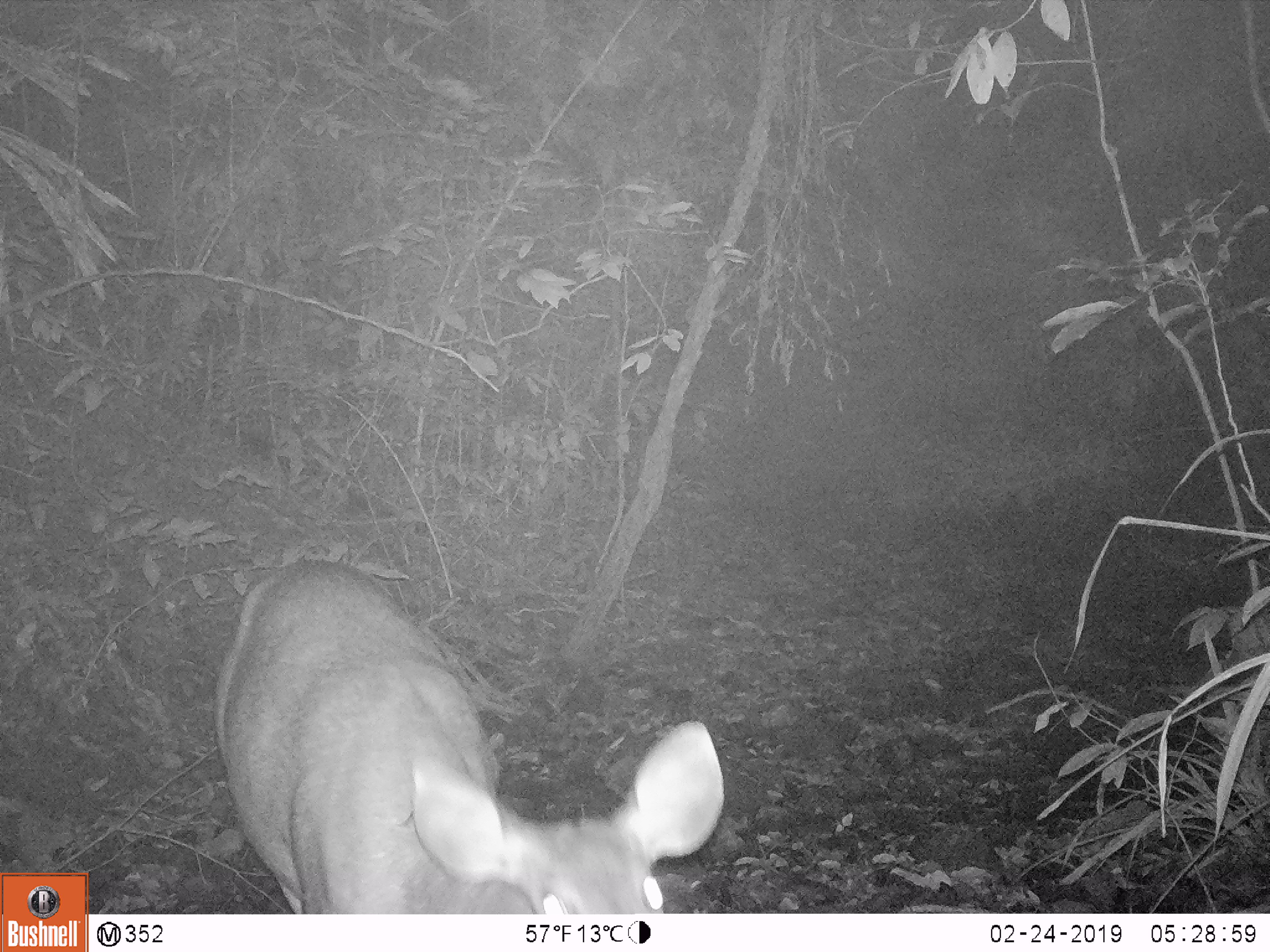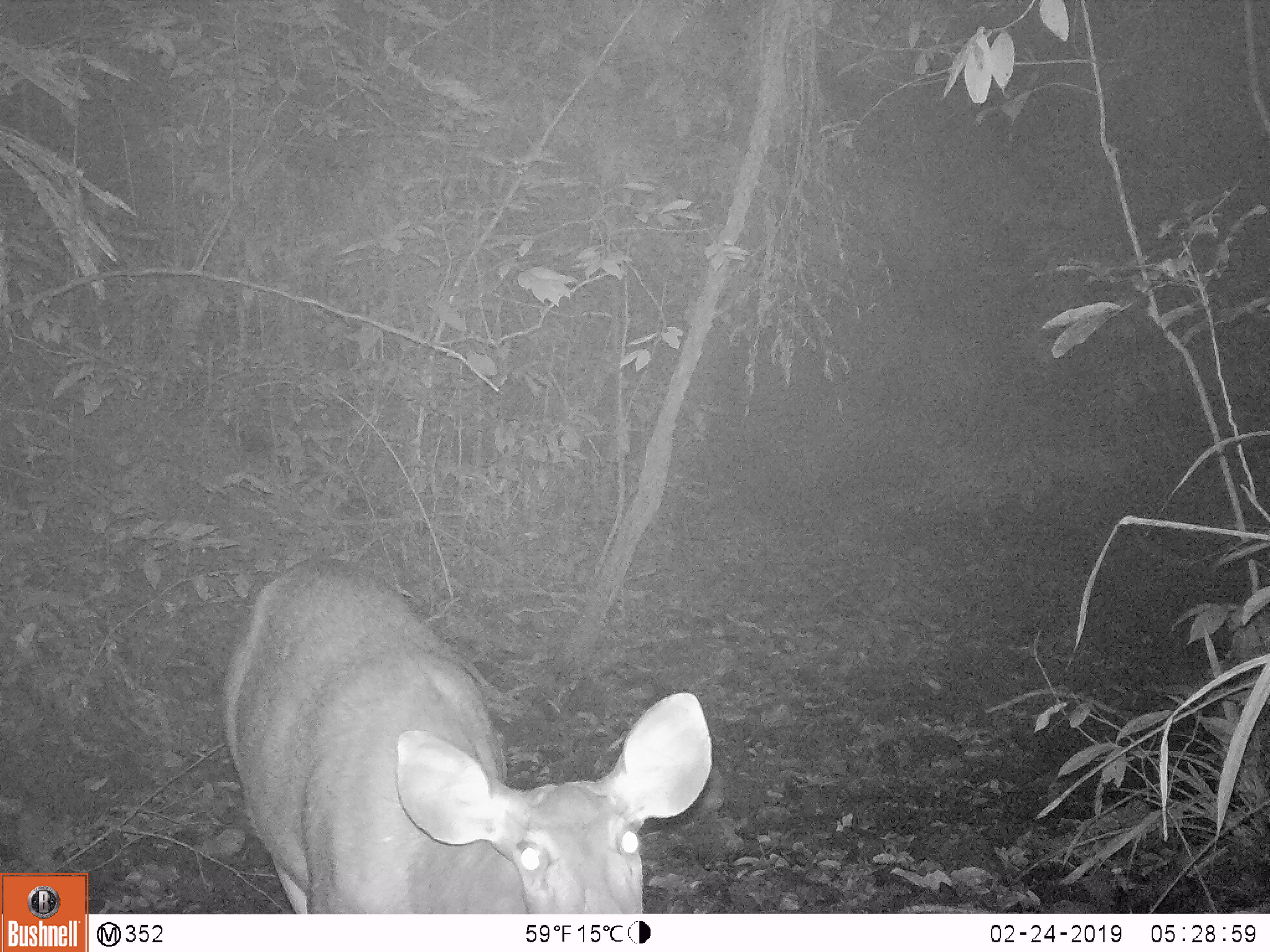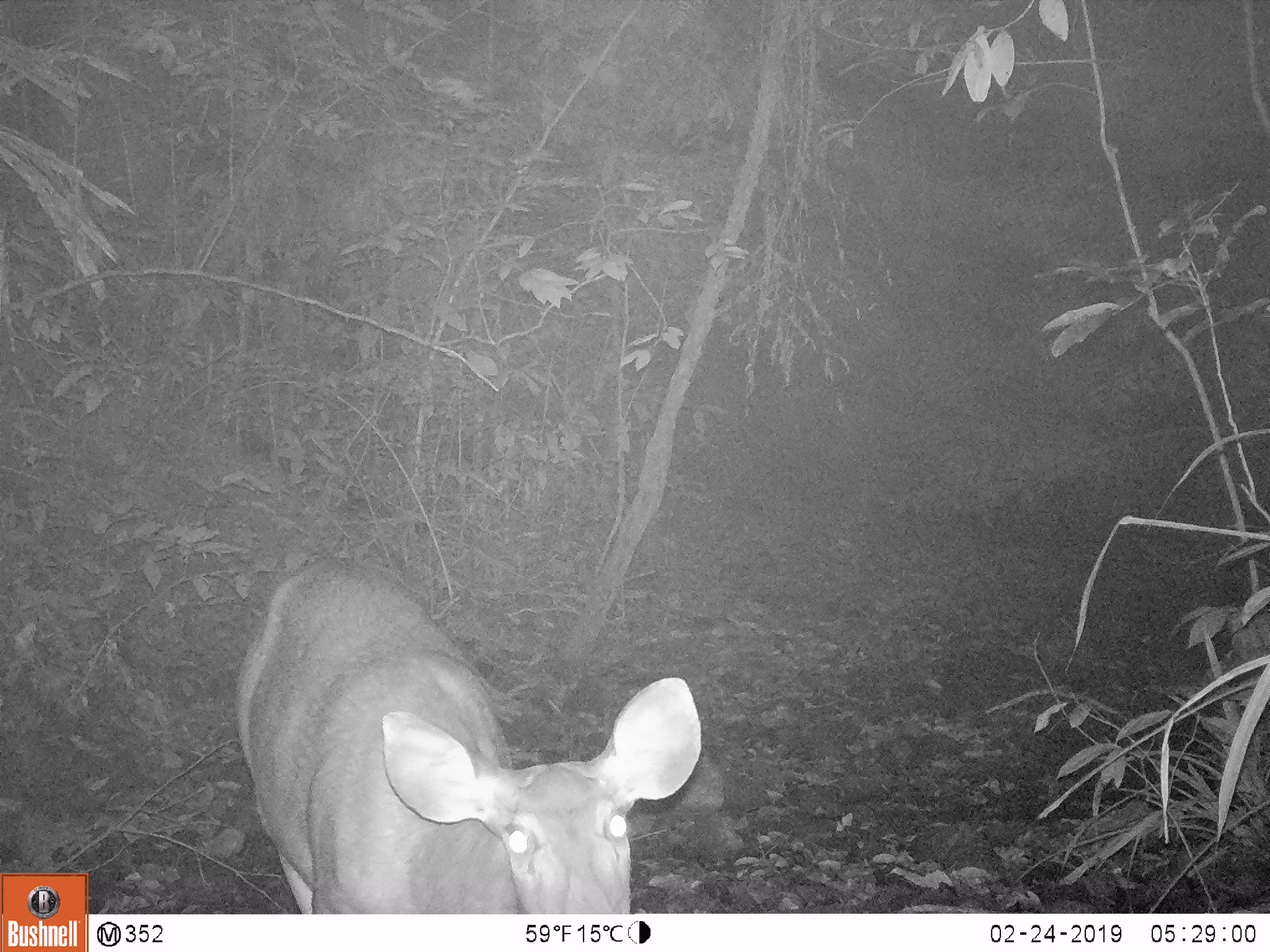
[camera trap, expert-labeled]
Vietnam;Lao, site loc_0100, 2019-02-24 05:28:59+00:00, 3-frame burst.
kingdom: Animalia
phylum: Chordata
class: Mammalia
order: Artiodactyla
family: Cervidae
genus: Rusa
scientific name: Rusa unicolor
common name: sambar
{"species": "sambar (Rusa unicolor)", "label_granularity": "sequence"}